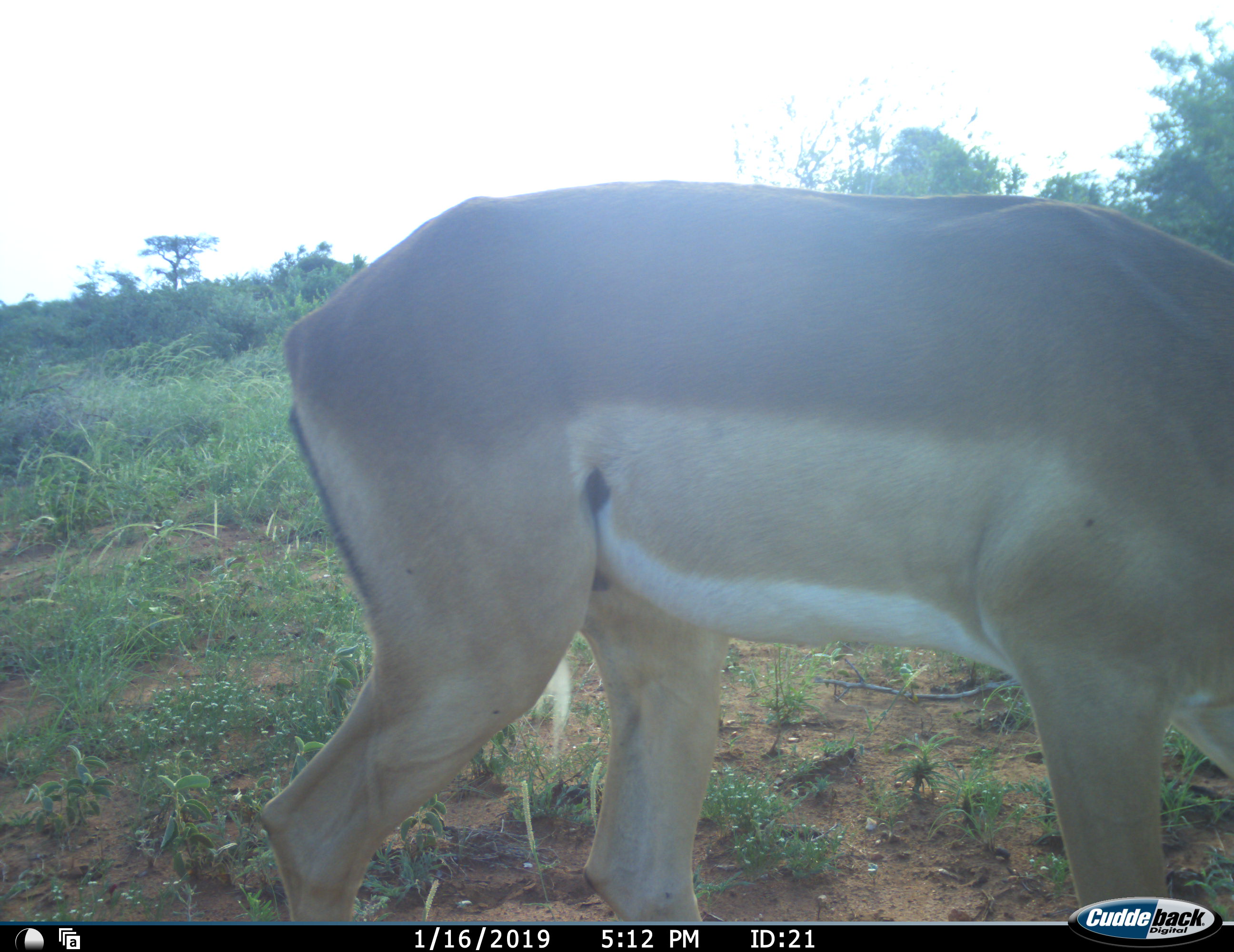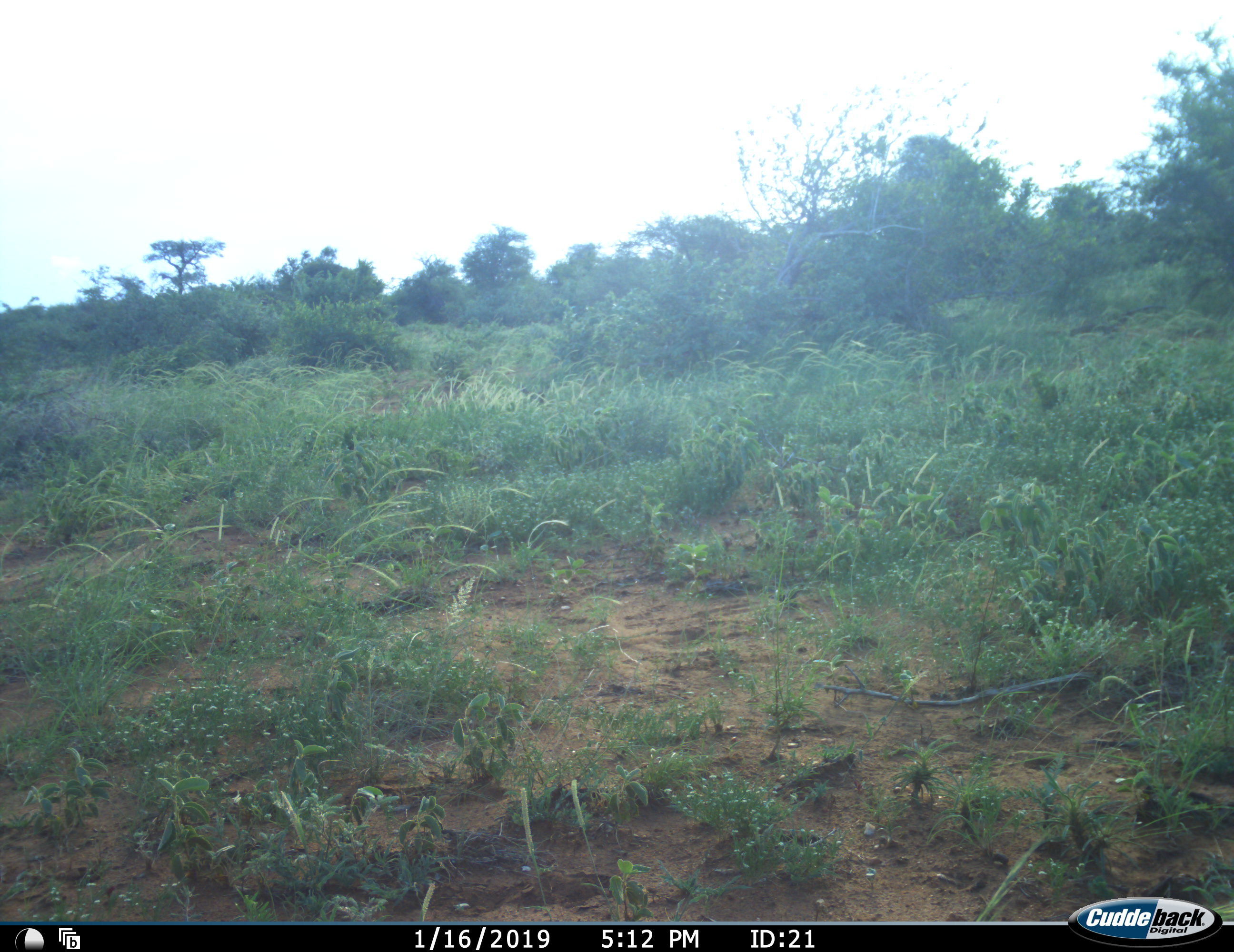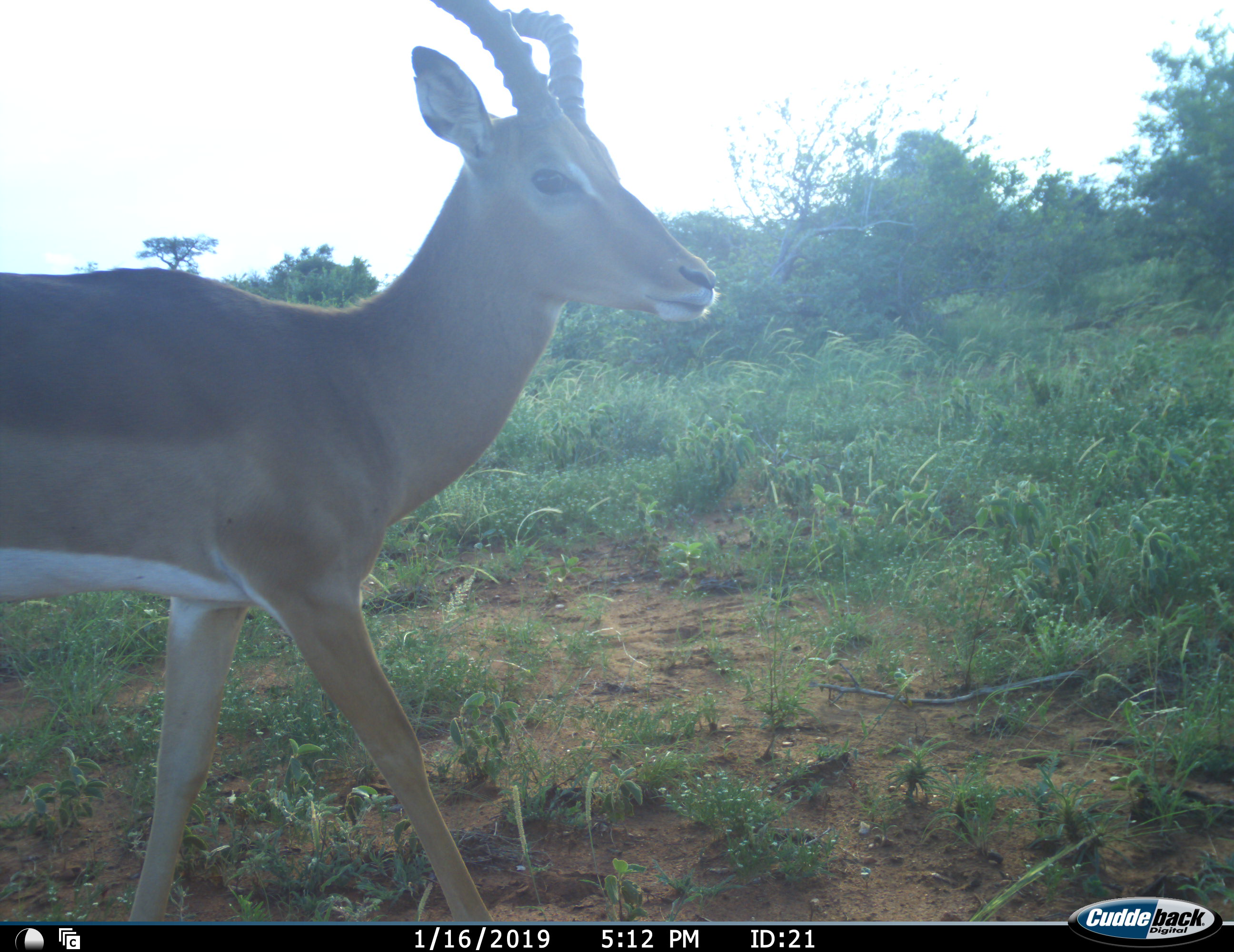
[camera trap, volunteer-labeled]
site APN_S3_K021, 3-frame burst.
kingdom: Animalia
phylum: Chordata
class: Mammalia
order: Artiodactyla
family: Bovidae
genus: Aepyceros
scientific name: Aepyceros melampus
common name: impala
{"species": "impala (Aepyceros melampus)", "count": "1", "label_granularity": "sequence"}